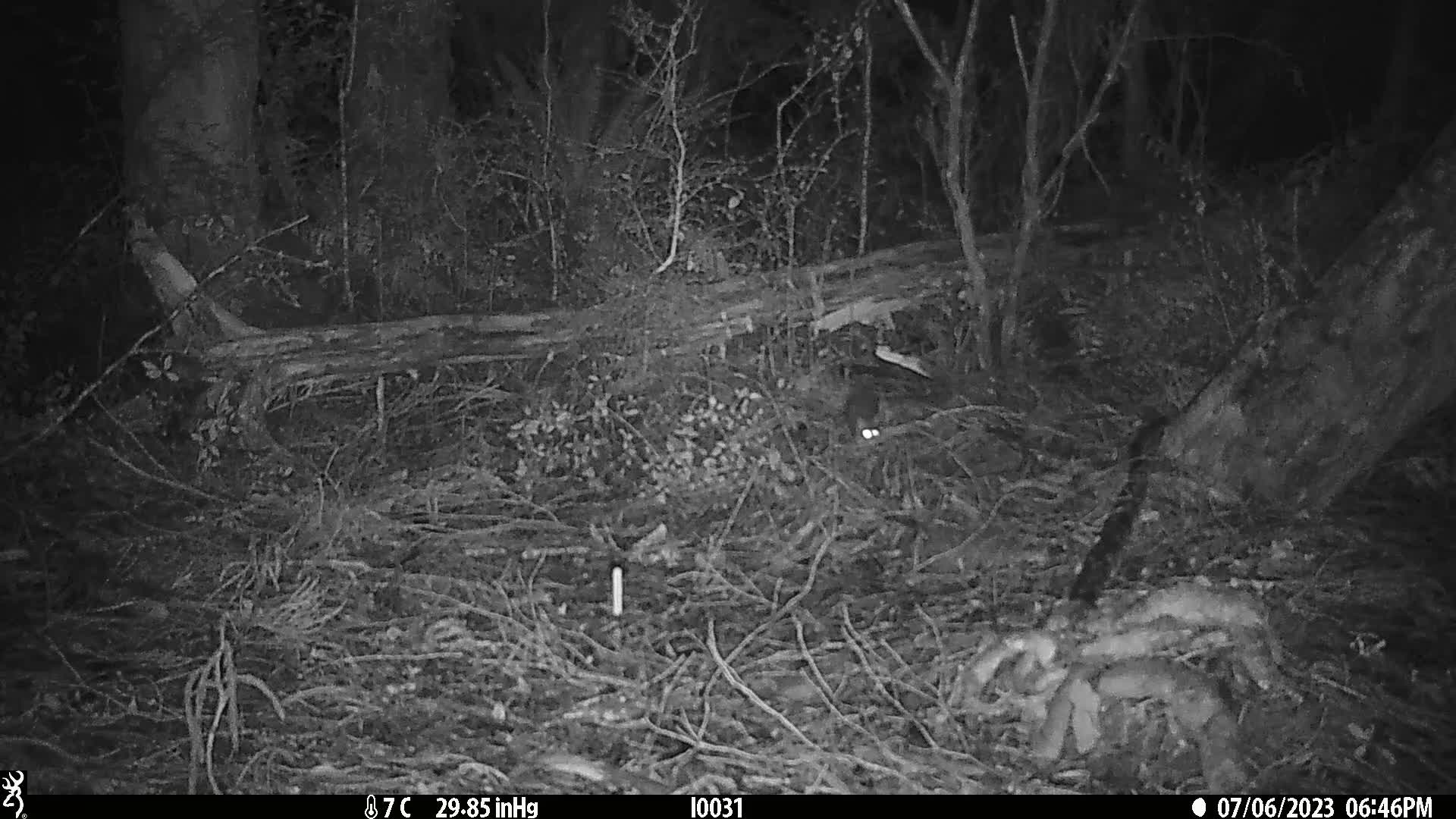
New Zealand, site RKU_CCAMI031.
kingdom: Animalia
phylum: Chordata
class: Mammalia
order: Rodentia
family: Muridae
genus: Rattus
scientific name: Rattus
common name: rat